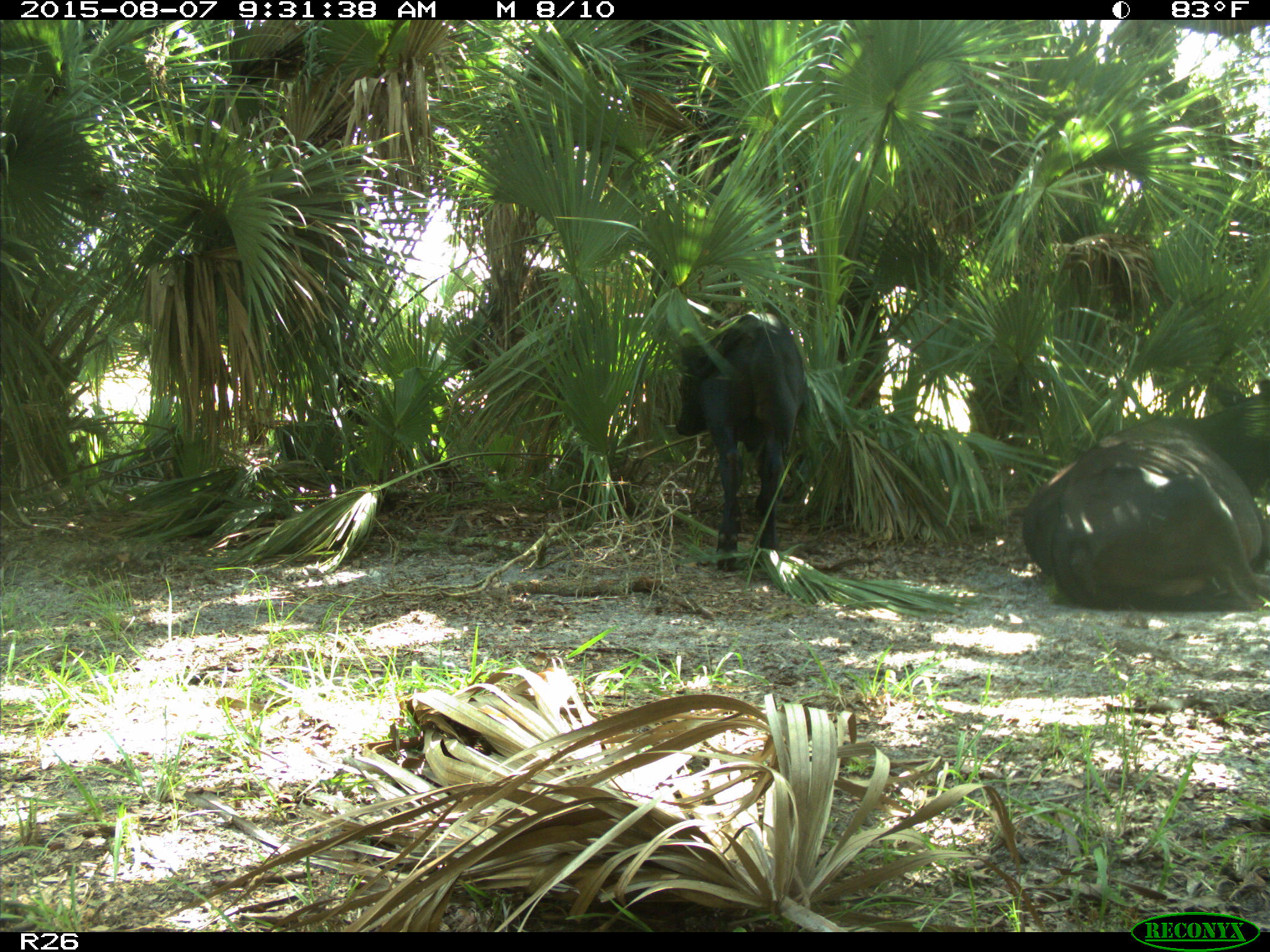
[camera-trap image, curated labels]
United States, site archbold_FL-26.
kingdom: Animalia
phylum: Chordata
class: Mammalia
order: Artiodactyla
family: Bovidae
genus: Bos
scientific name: Bos taurus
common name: domestic cow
Bos taurus (domestic cow).